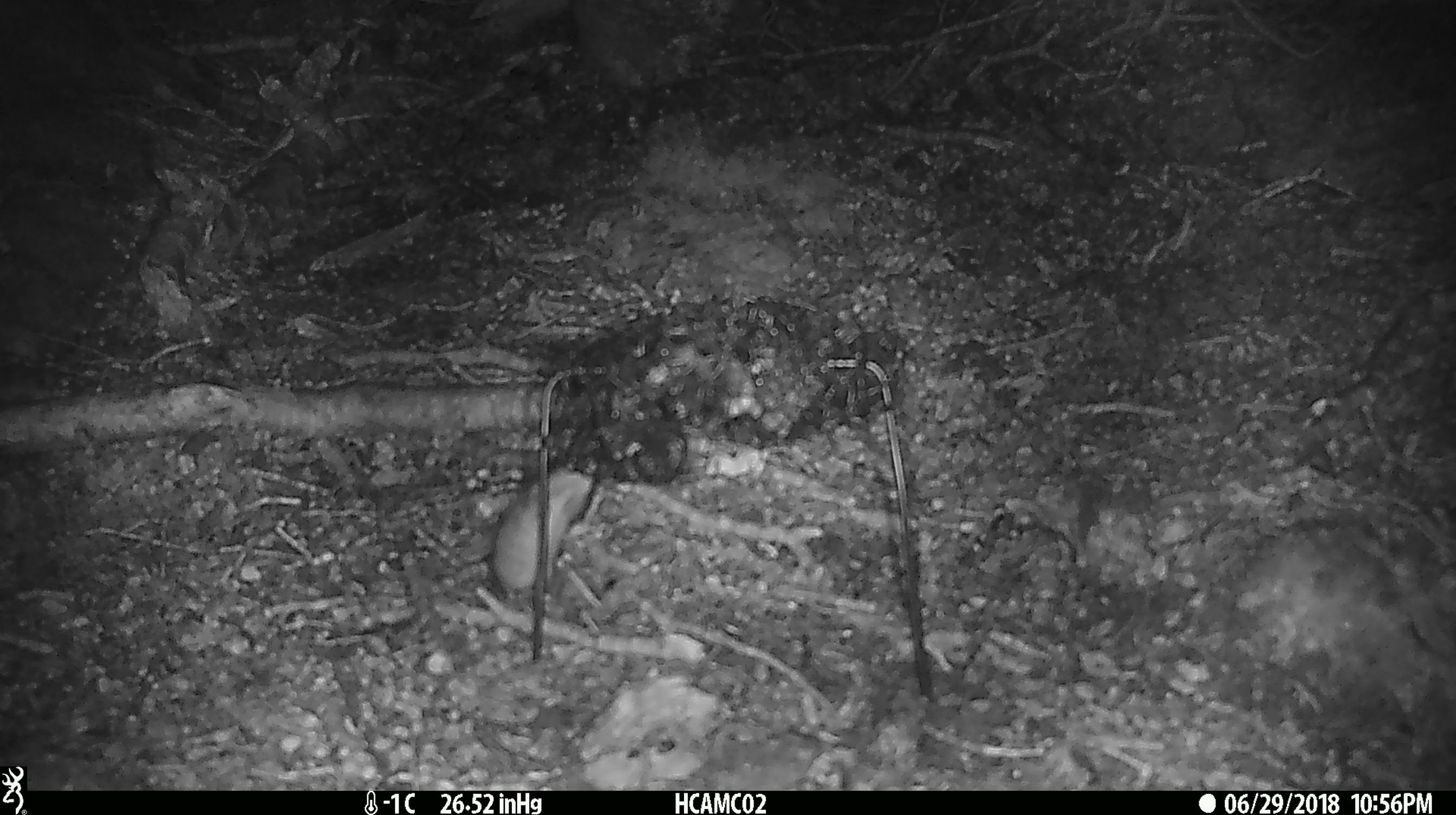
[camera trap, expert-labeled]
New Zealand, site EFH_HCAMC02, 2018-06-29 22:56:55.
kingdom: Animalia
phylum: Chordata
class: Mammalia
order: Rodentia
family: Muridae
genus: Mus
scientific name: Mus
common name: mouse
Mouse (Mus).